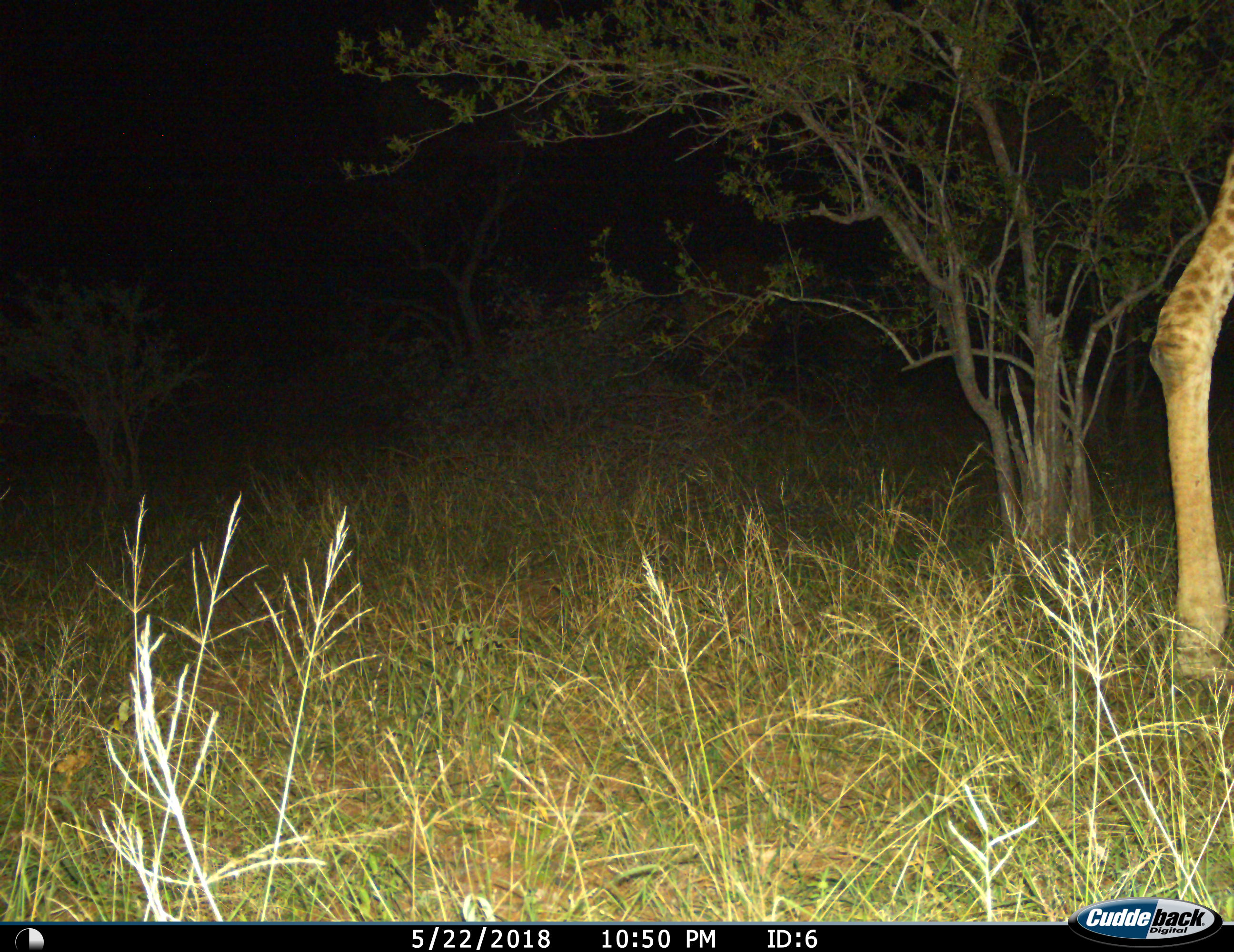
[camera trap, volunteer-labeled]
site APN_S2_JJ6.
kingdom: Animalia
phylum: Chordata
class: Mammalia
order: Artiodactyla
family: Giraffidae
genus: Giraffa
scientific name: Giraffa camelopardalis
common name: giraffe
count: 1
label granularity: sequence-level